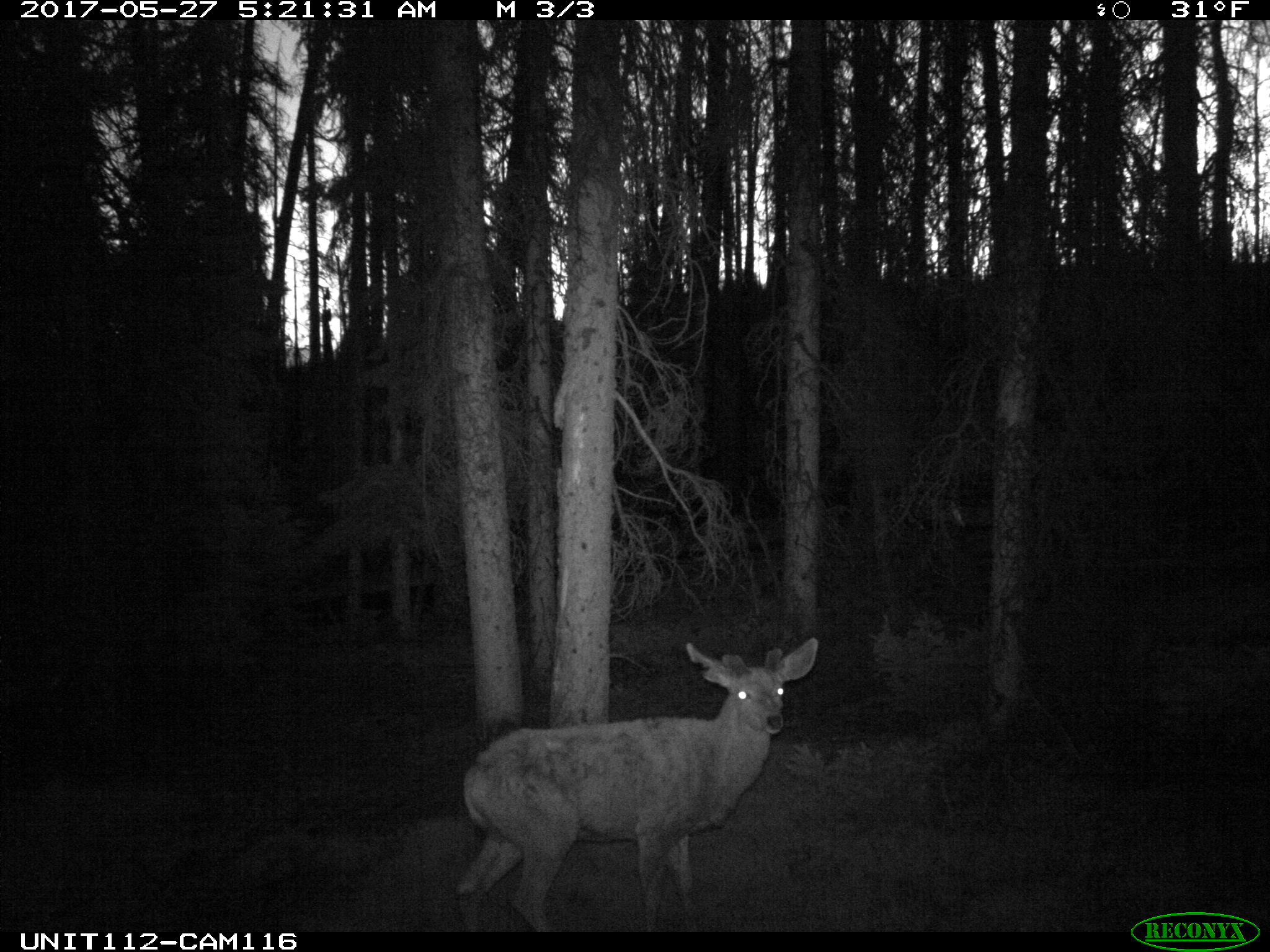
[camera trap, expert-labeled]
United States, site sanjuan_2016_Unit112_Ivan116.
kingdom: Animalia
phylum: Chordata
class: Mammalia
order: Artiodactyla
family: Cervidae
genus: Cervus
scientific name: Cervus elaphus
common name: red deer